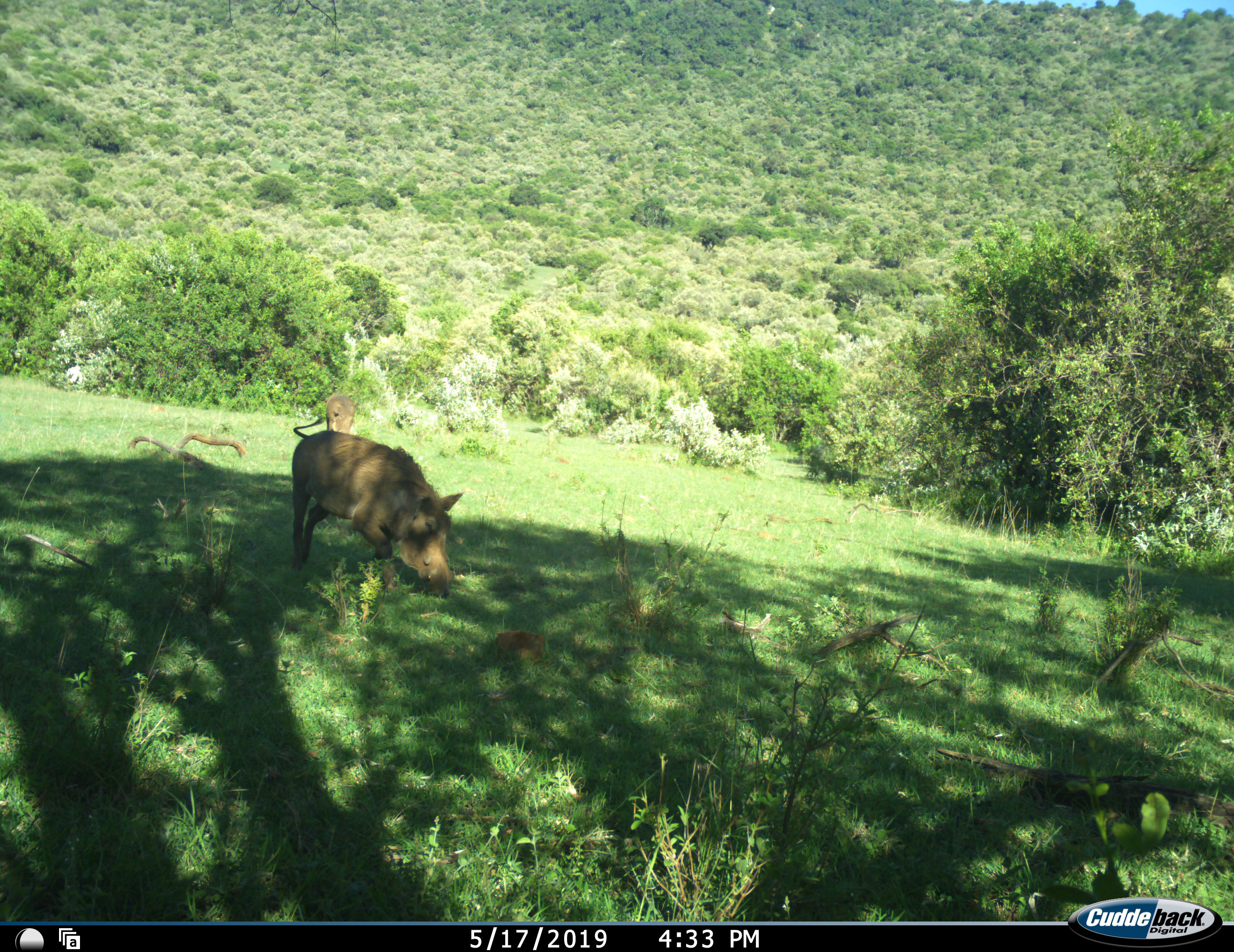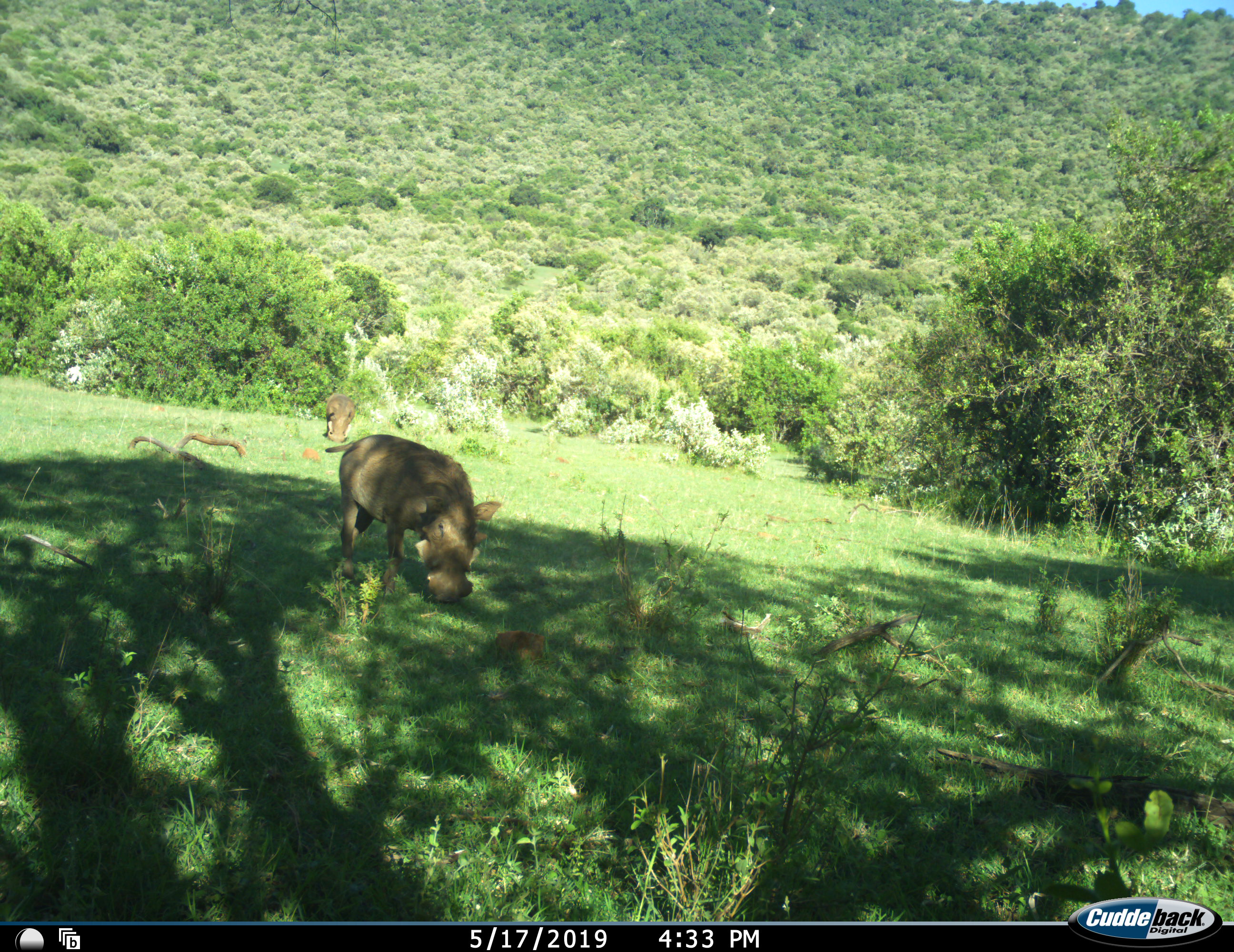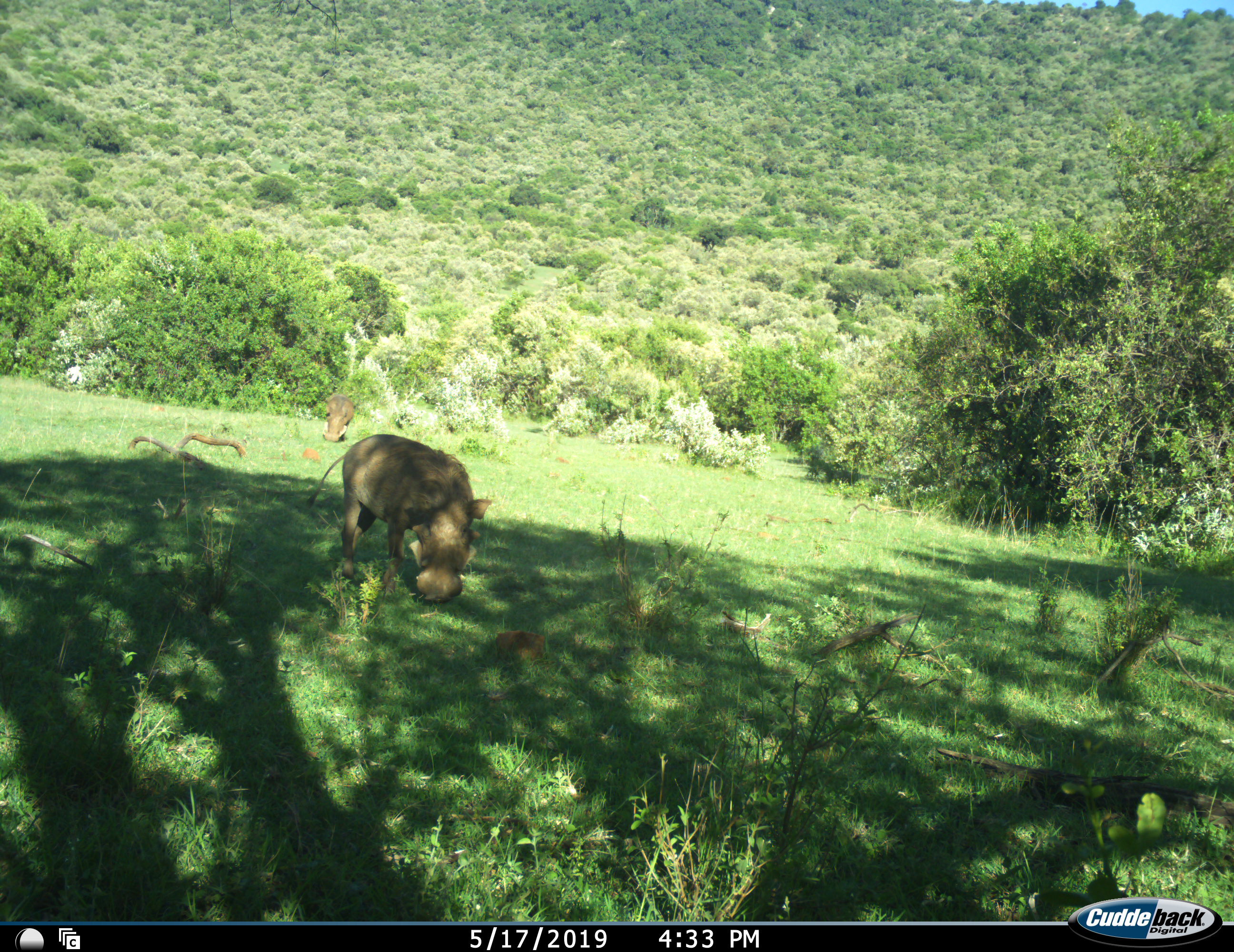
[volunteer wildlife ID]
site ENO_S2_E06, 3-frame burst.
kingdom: Animalia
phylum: Chordata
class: Mammalia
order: Artiodactyla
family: Suidae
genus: Phacochoerus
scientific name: Phacochoerus africanus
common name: warthog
Warthog (Phacochoerus africanus), count 2. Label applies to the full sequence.